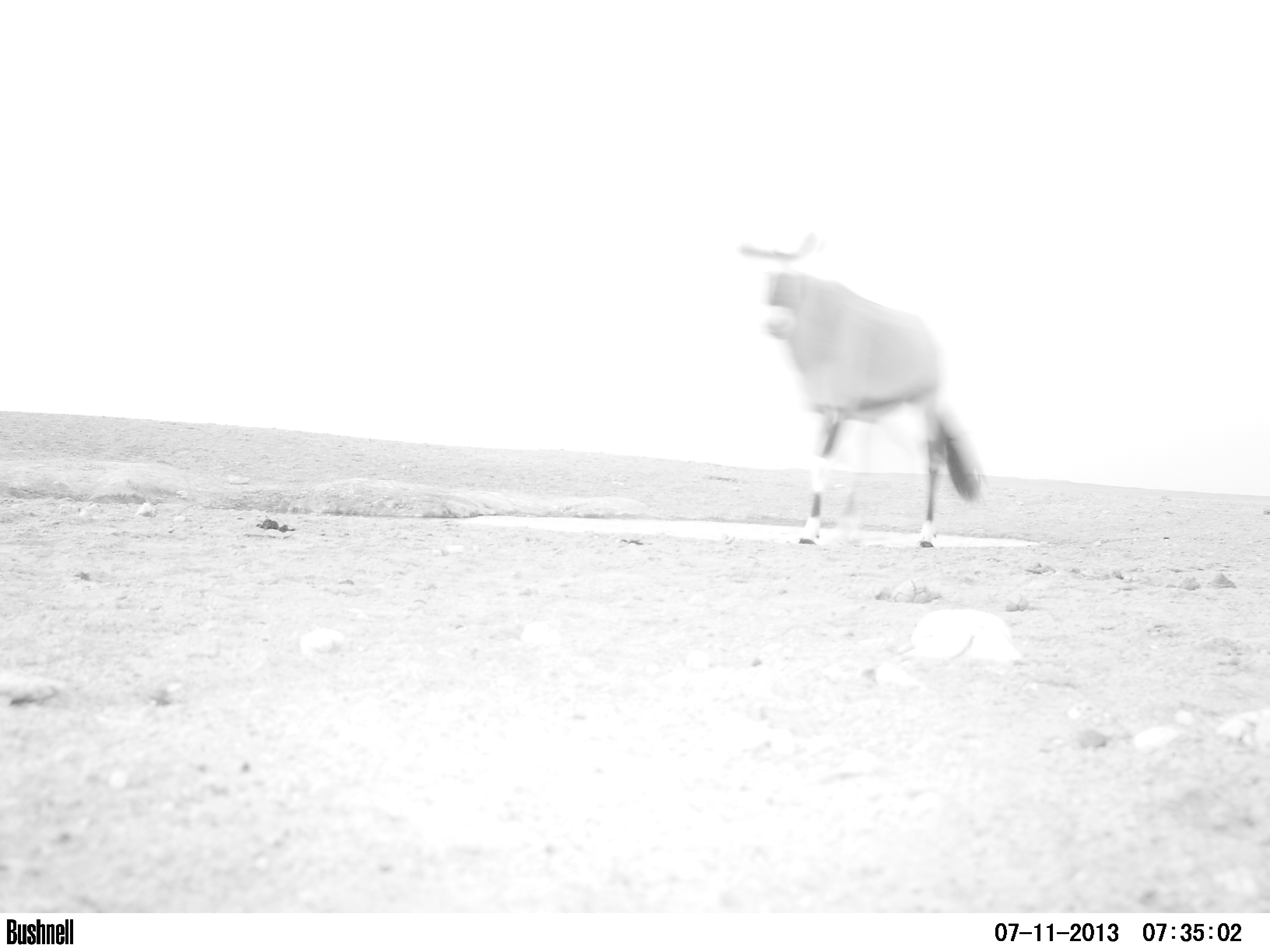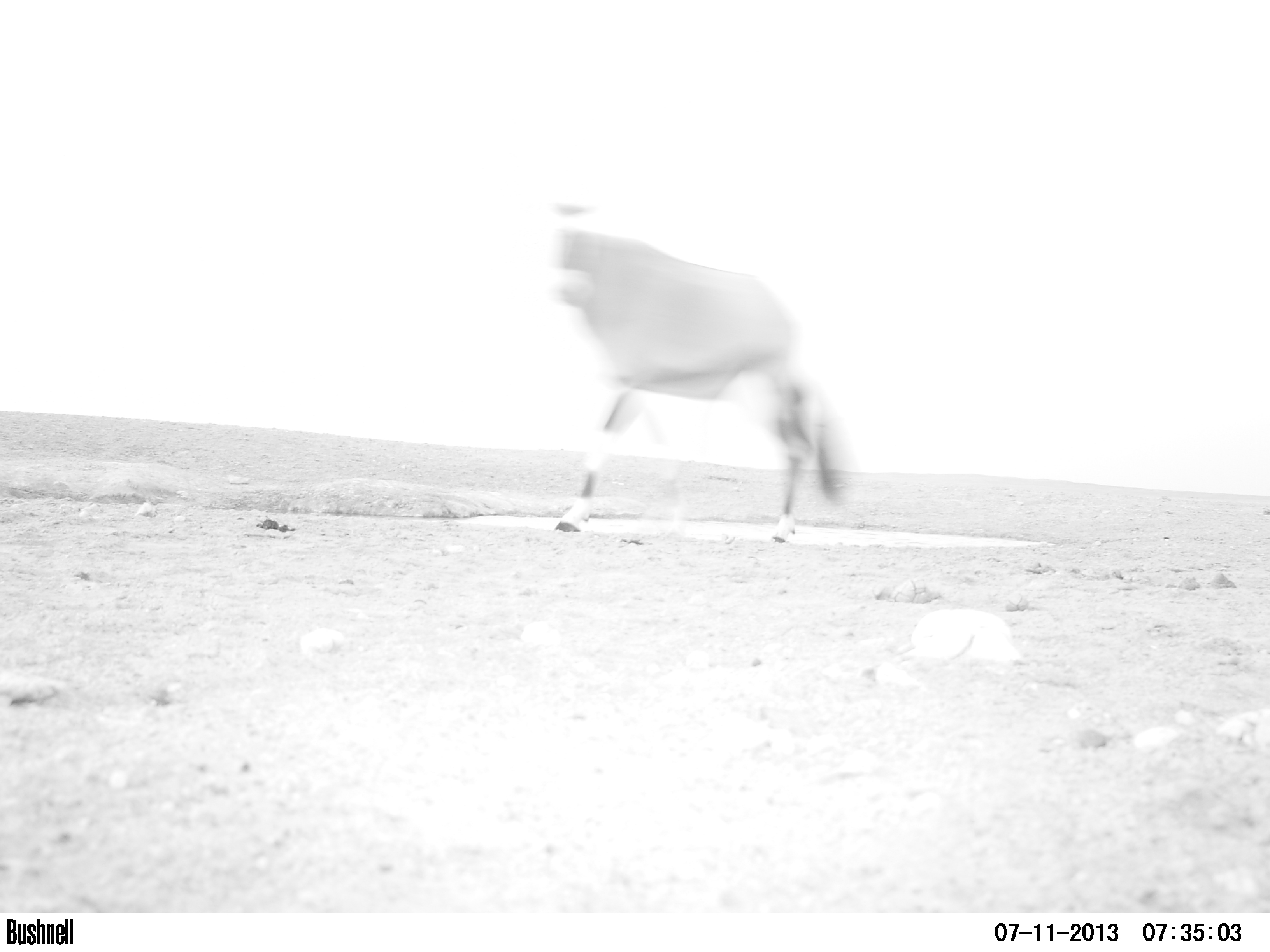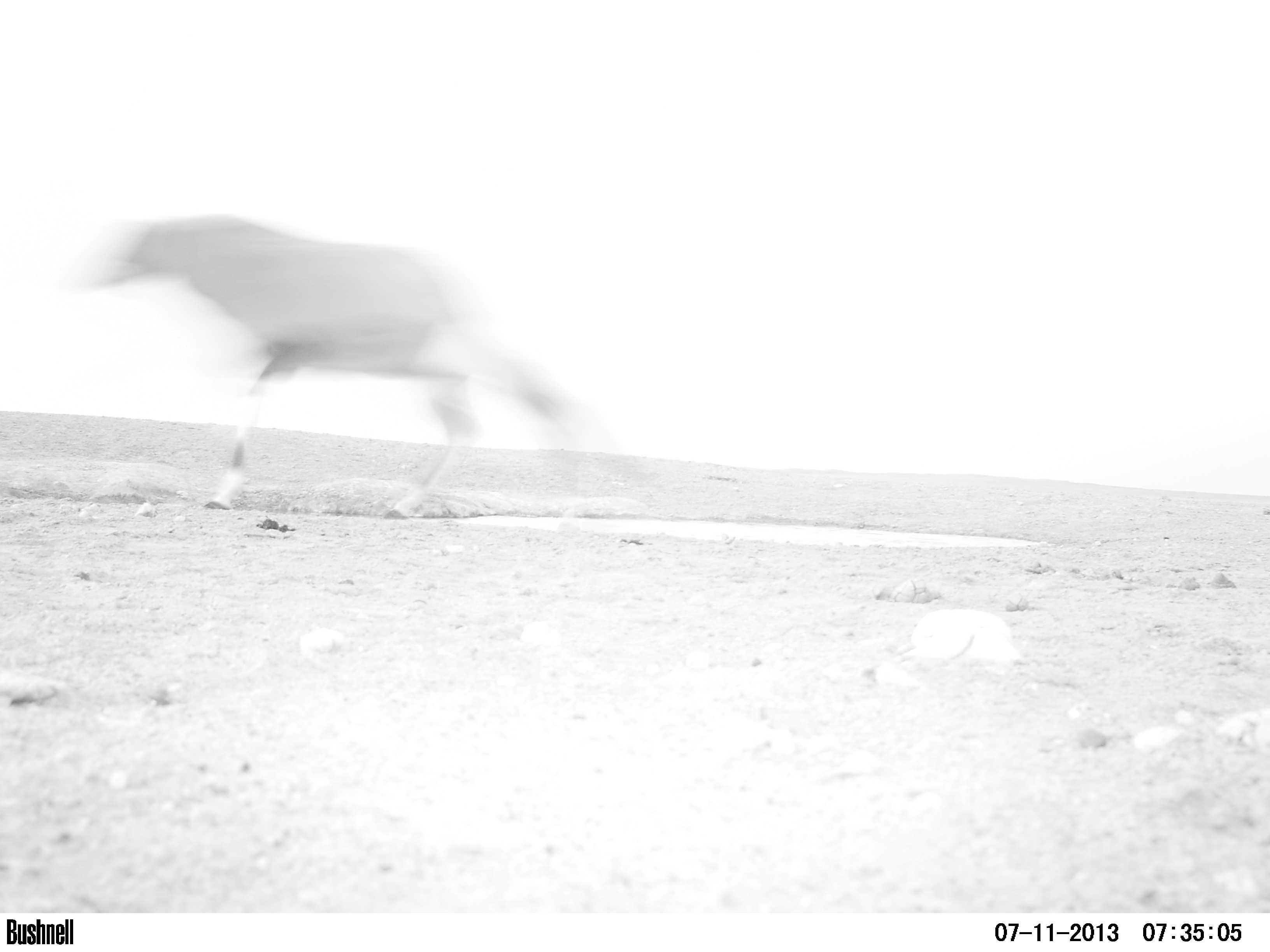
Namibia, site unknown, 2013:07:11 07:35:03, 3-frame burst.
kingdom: Animalia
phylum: Chordata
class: Mammalia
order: Artiodactyla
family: Bovidae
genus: Oryx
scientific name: Oryx gazella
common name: gemsbok